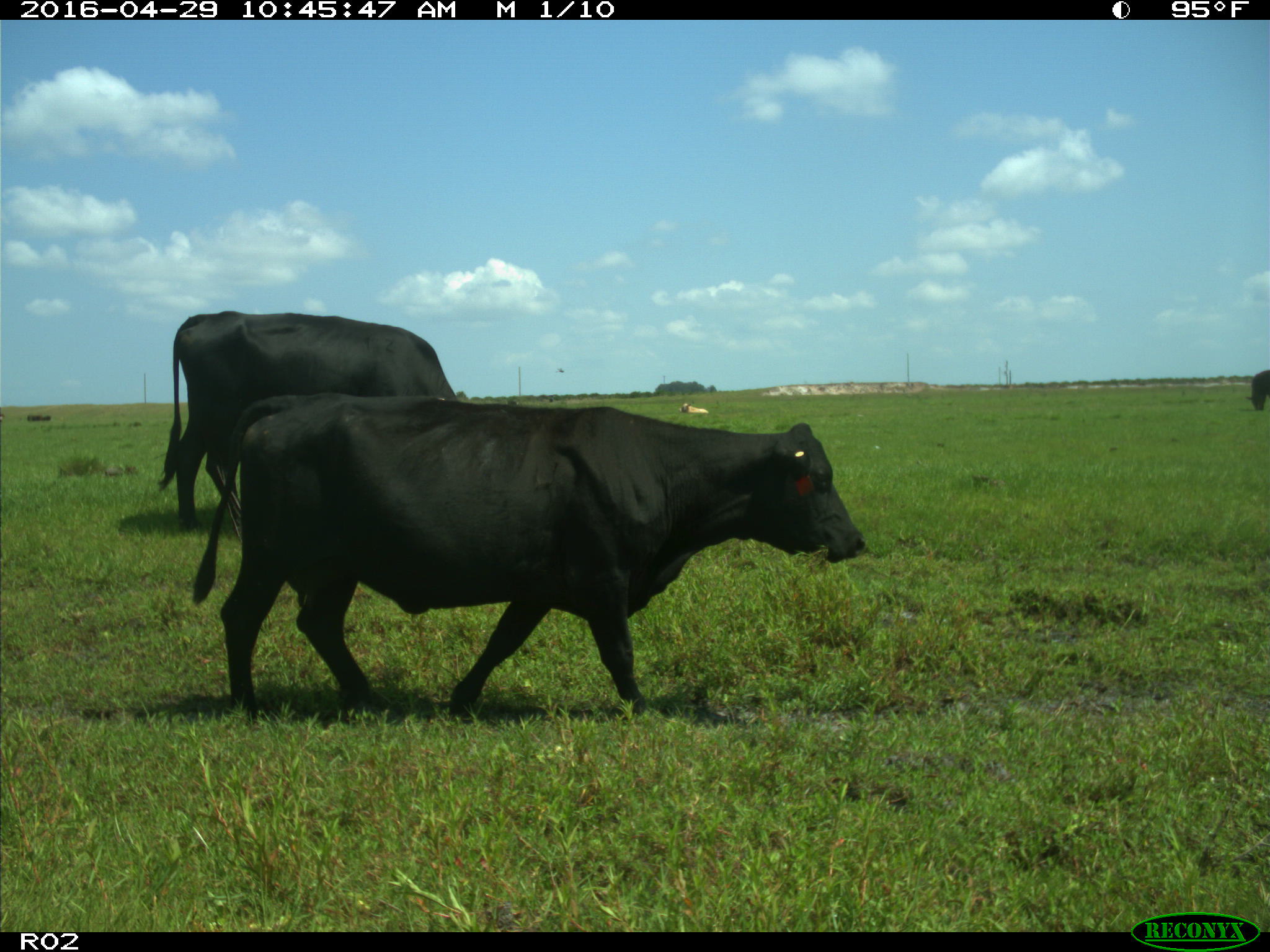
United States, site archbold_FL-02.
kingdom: Animalia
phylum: Chordata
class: Mammalia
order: Artiodactyla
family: Bovidae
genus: Bos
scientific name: Bos taurus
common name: domestic cow